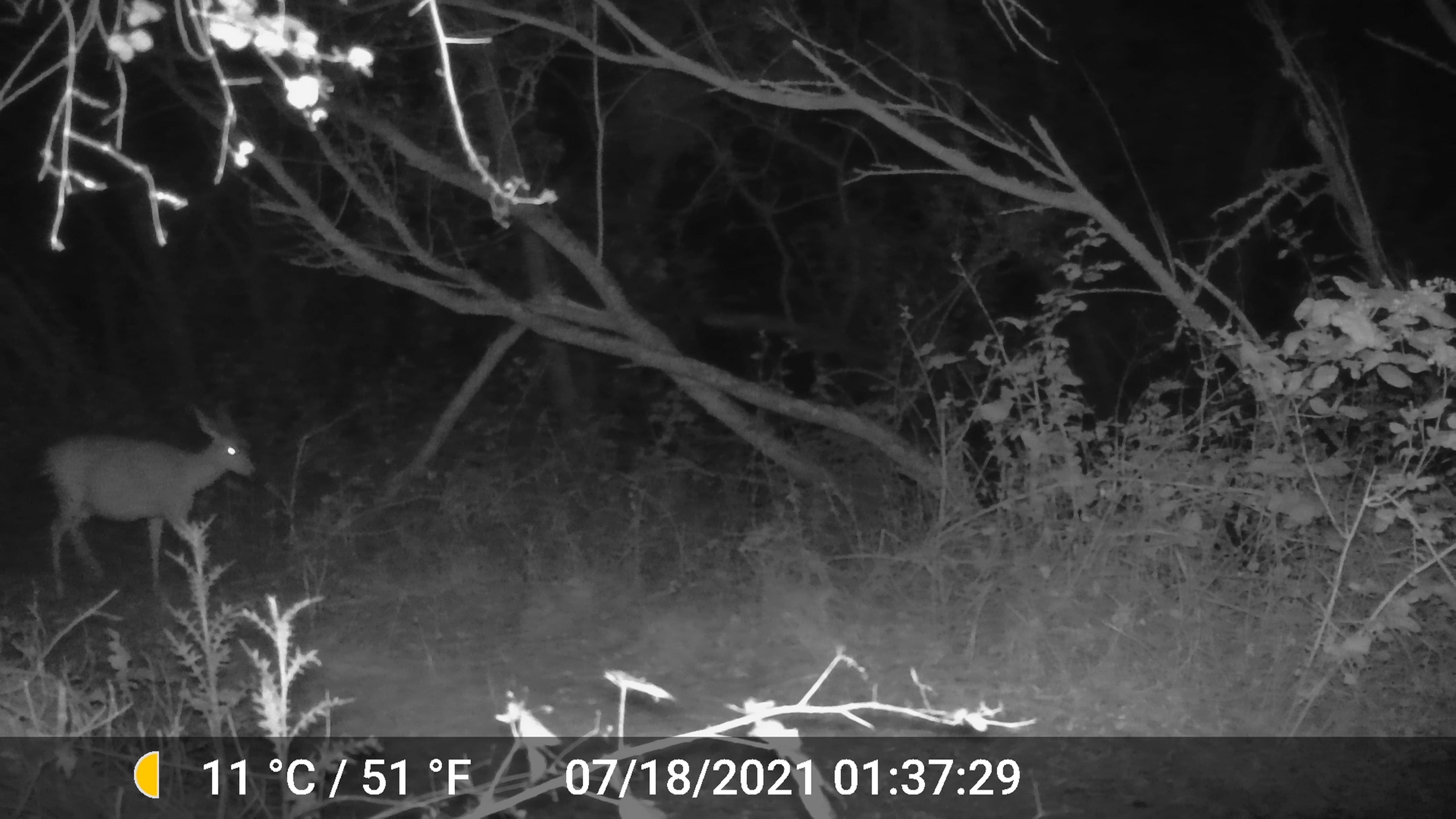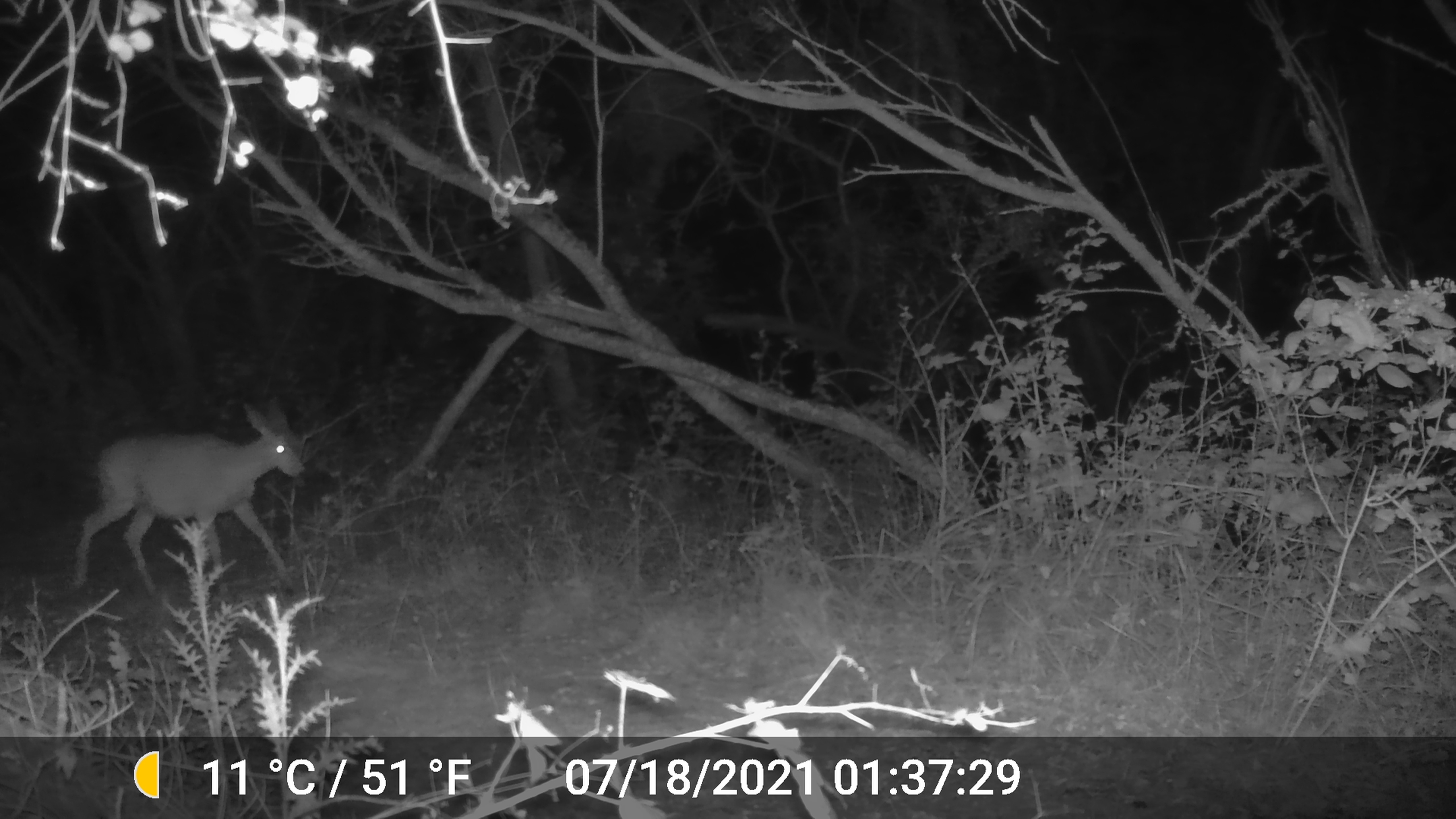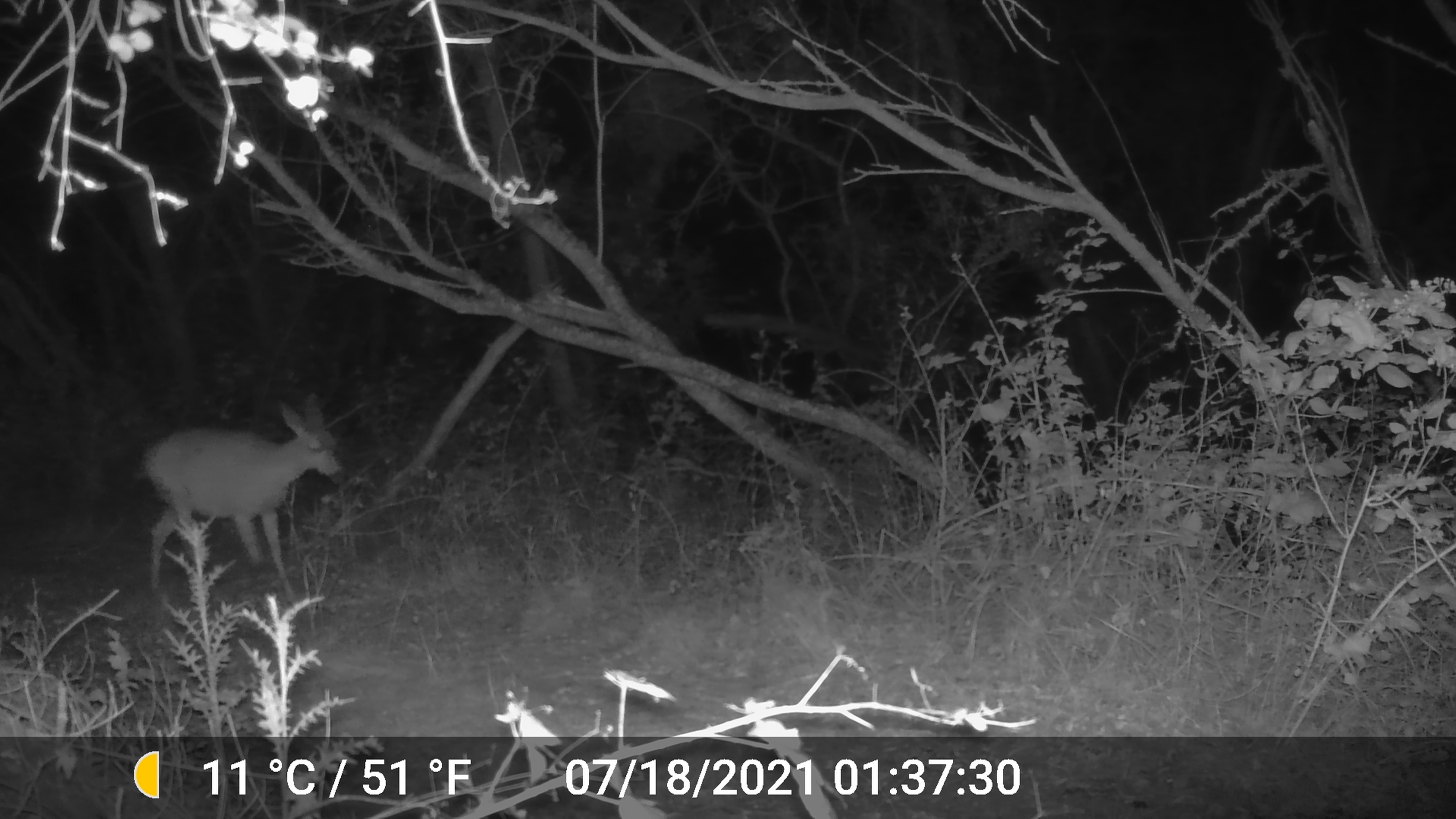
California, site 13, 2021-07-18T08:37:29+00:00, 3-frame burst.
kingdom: Animalia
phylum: Chordata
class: Mammalia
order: Artiodactyla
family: Cervidae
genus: Odocoileus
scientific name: Odocoileus hemionus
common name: mule deer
Mule deer (Odocoileus hemionus).